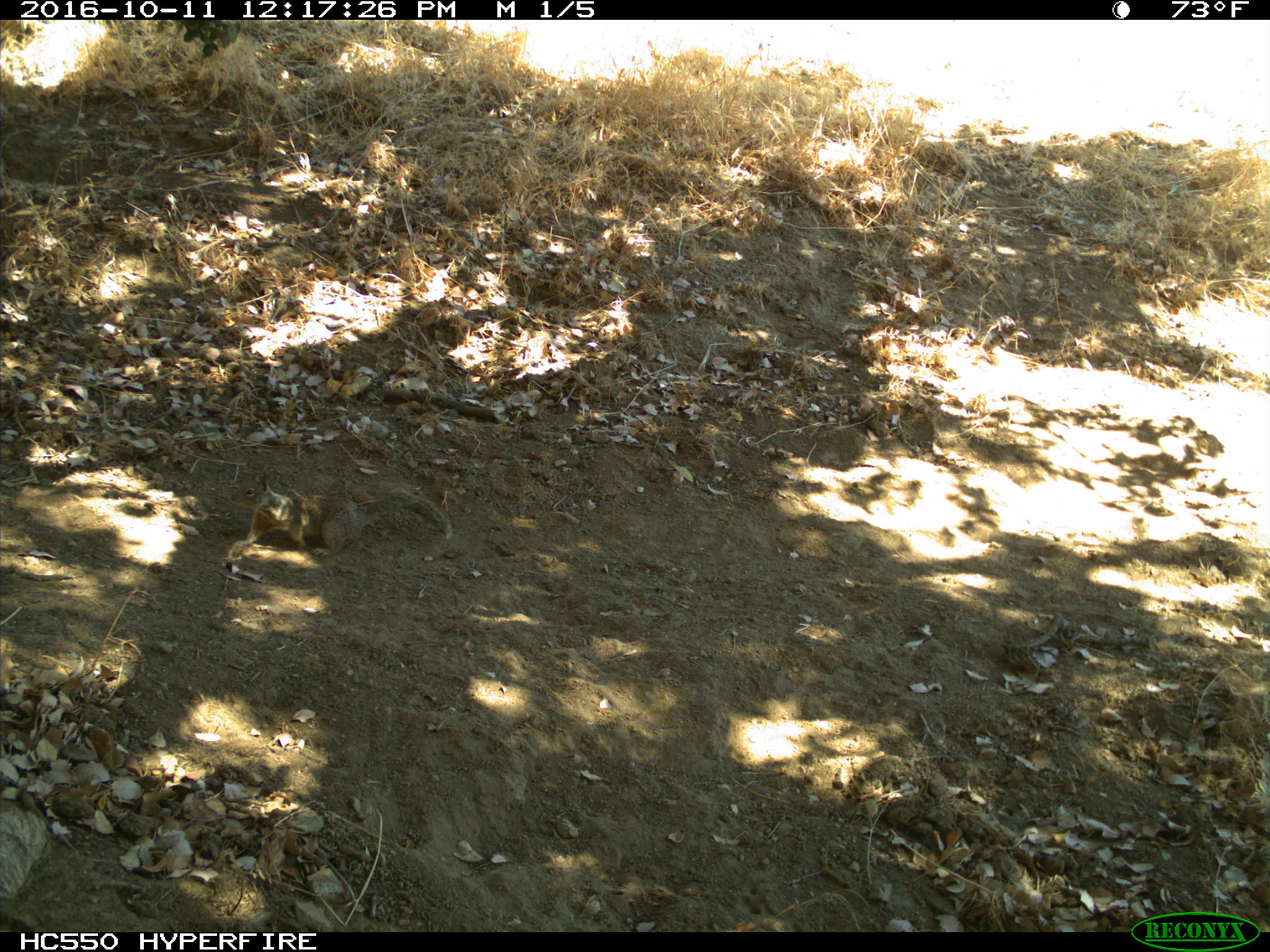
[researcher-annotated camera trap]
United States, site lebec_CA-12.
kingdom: Animalia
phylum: Chordata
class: Mammalia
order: Rodentia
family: Sciuridae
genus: Otospermophilus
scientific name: Otospermophilus beecheyi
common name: california ground squirrel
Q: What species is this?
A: Otospermophilus beecheyi (california ground squirrel).